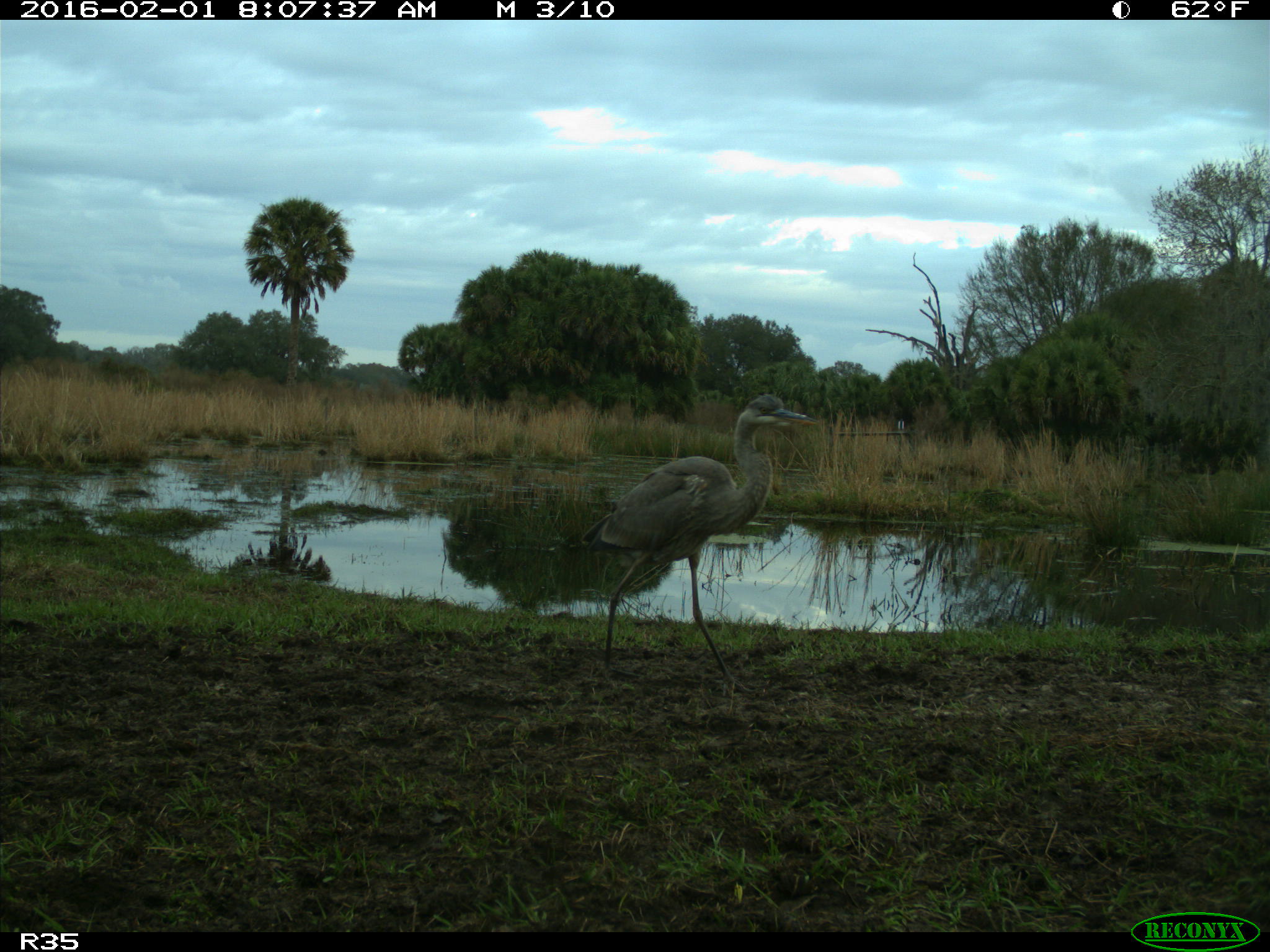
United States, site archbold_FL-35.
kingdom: Animalia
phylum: Chordata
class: Aves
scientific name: Aves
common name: birds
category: unidentified bird